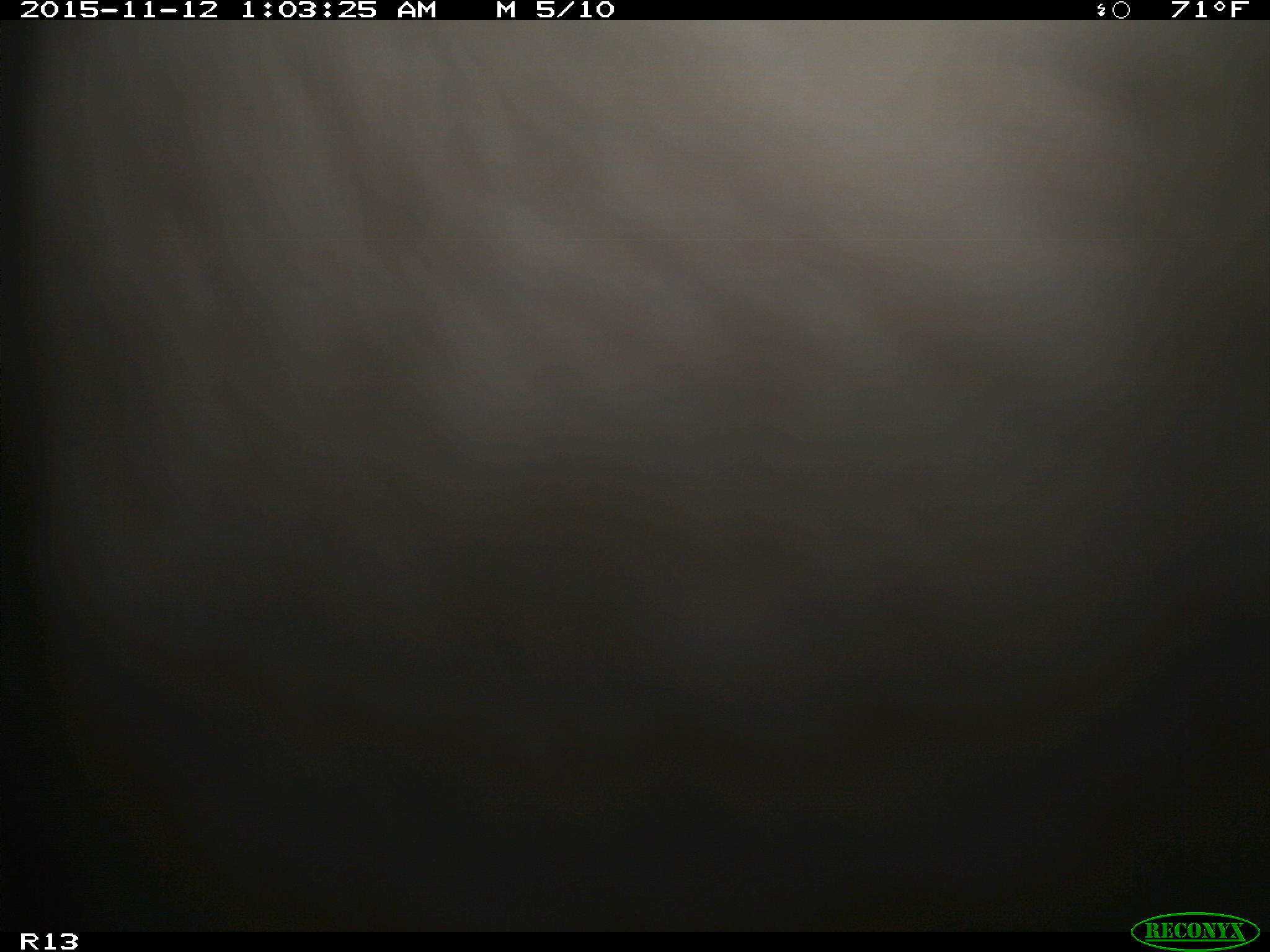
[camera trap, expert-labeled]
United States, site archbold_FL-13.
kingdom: Animalia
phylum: Chordata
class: Mammalia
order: Artiodactyla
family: Bovidae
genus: Bos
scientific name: Bos taurus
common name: domestic cow